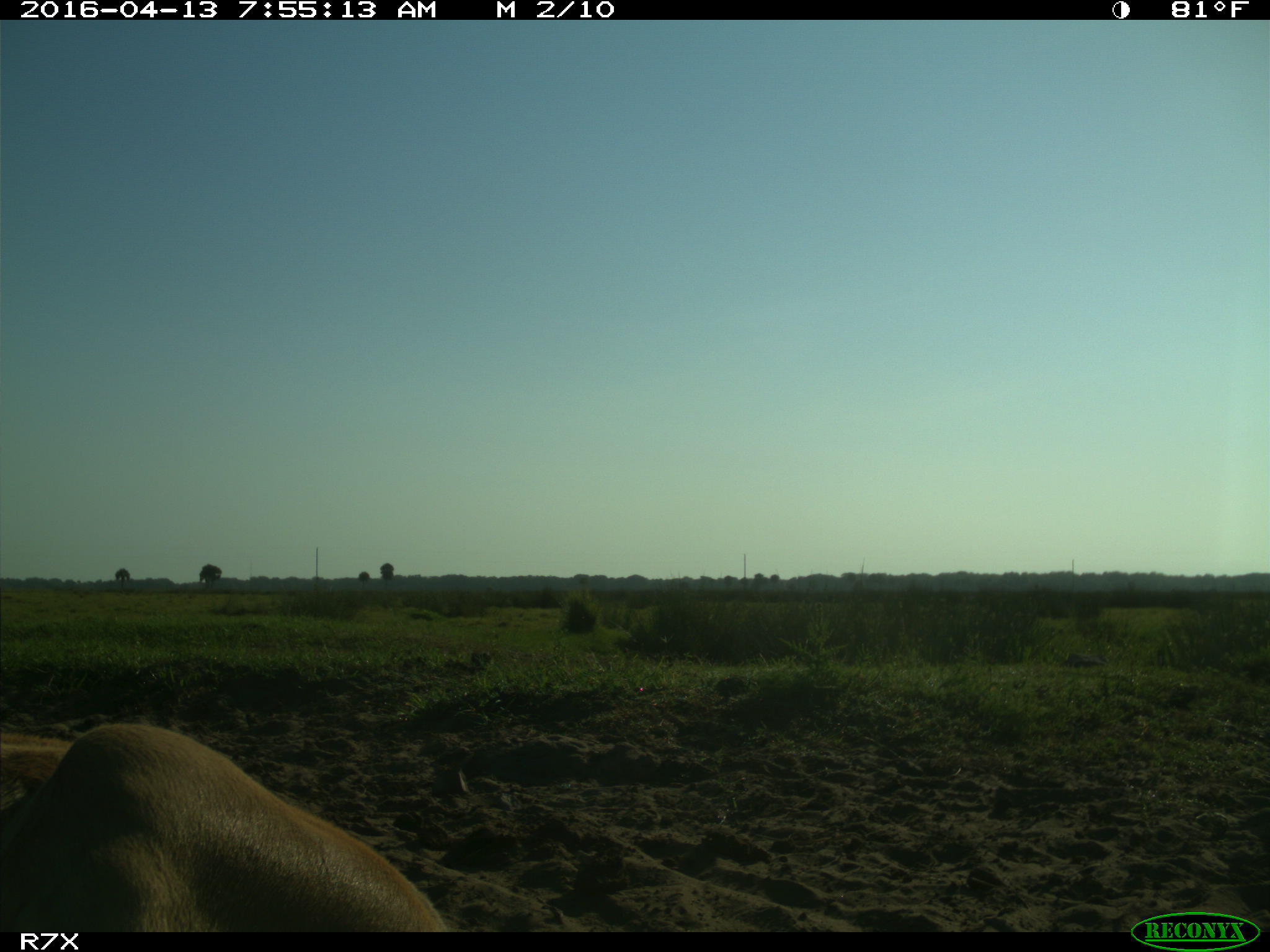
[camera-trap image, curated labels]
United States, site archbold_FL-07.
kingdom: Animalia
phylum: Chordata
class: Mammalia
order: Artiodactyla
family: Bovidae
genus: Bos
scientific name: Bos taurus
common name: domestic cow